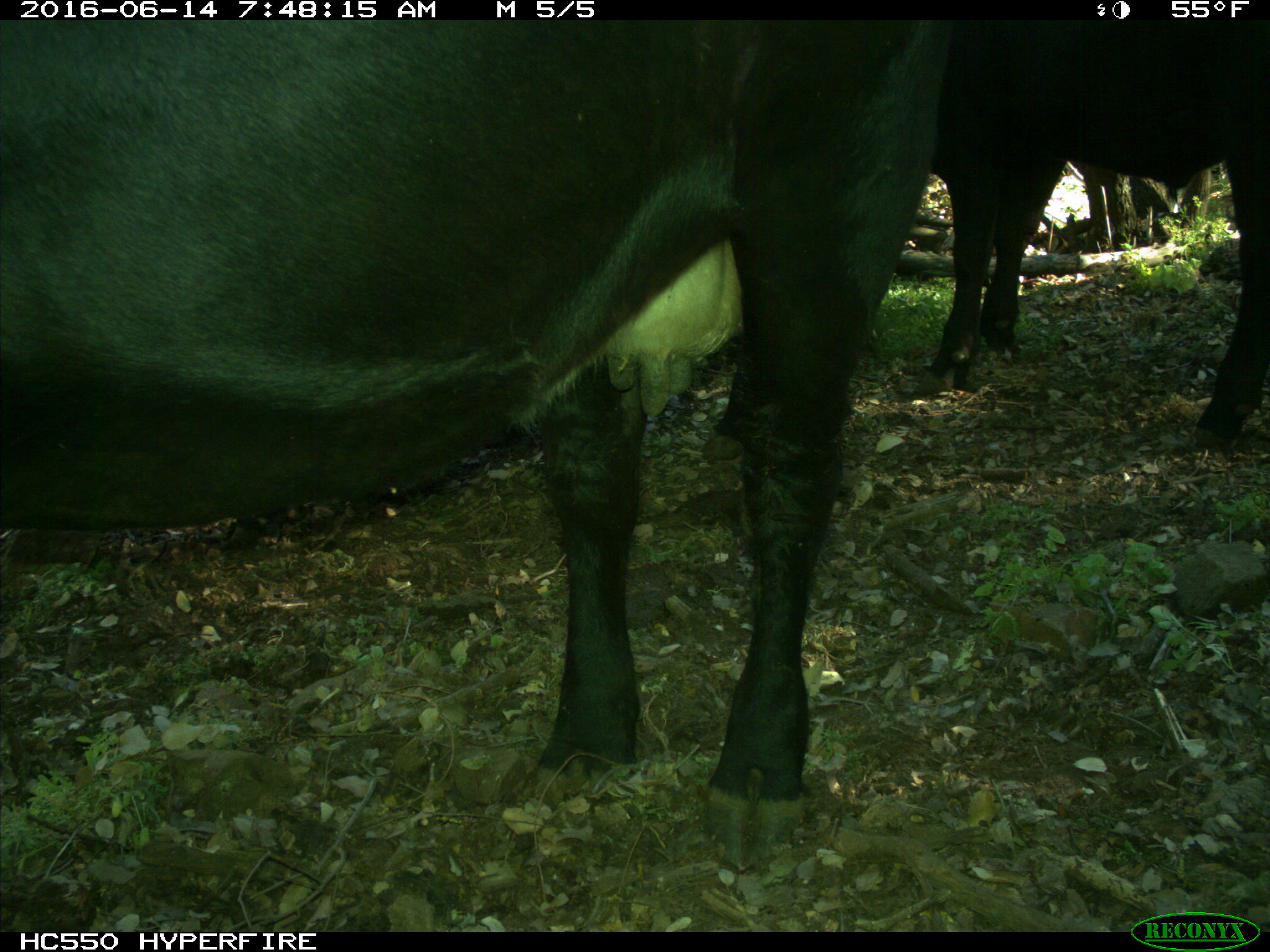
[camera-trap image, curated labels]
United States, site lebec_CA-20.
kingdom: Animalia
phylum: Chordata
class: Mammalia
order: Artiodactyla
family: Bovidae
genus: Bos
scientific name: Bos taurus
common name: domestic cow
Bos taurus (domestic cow).